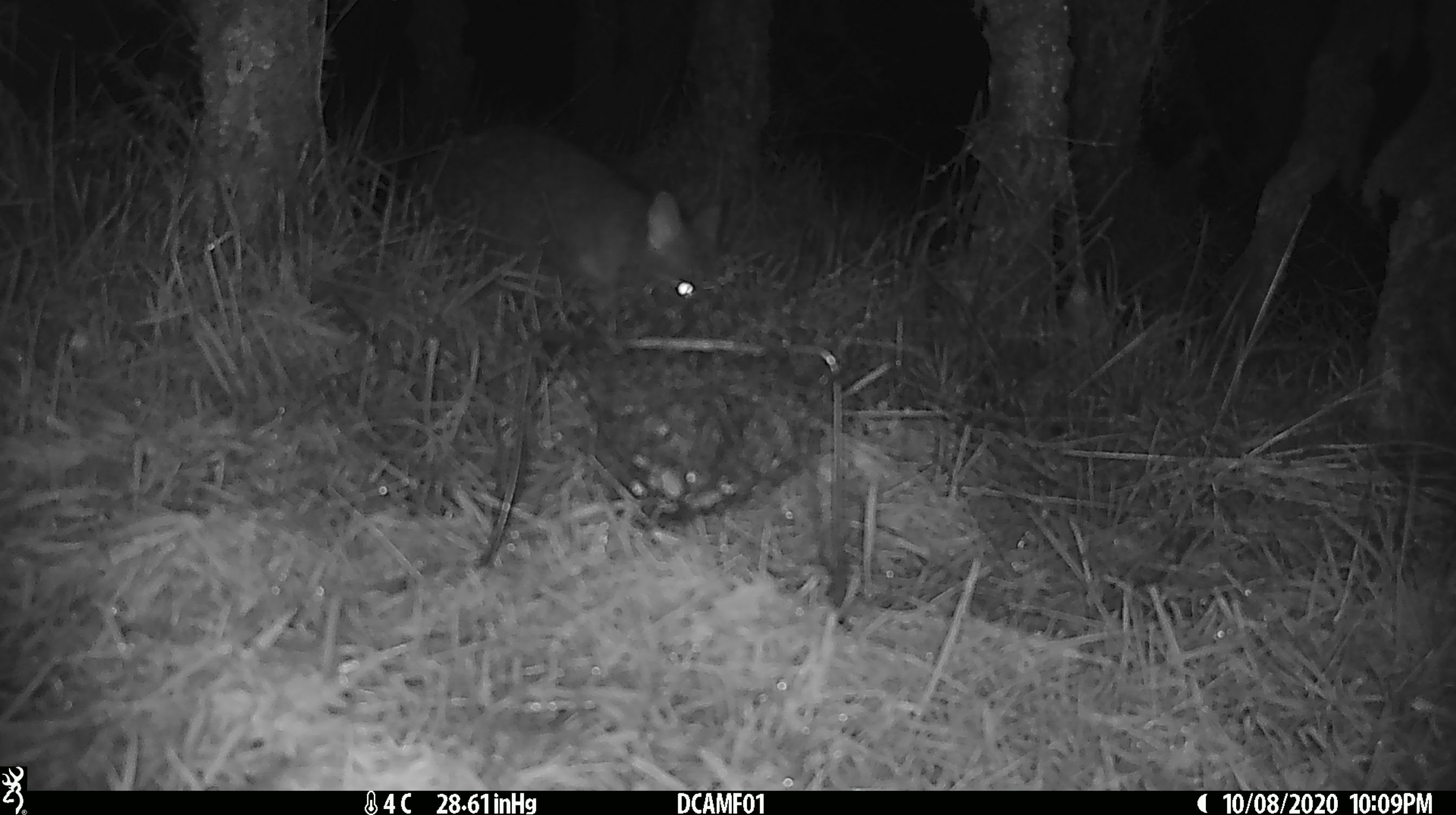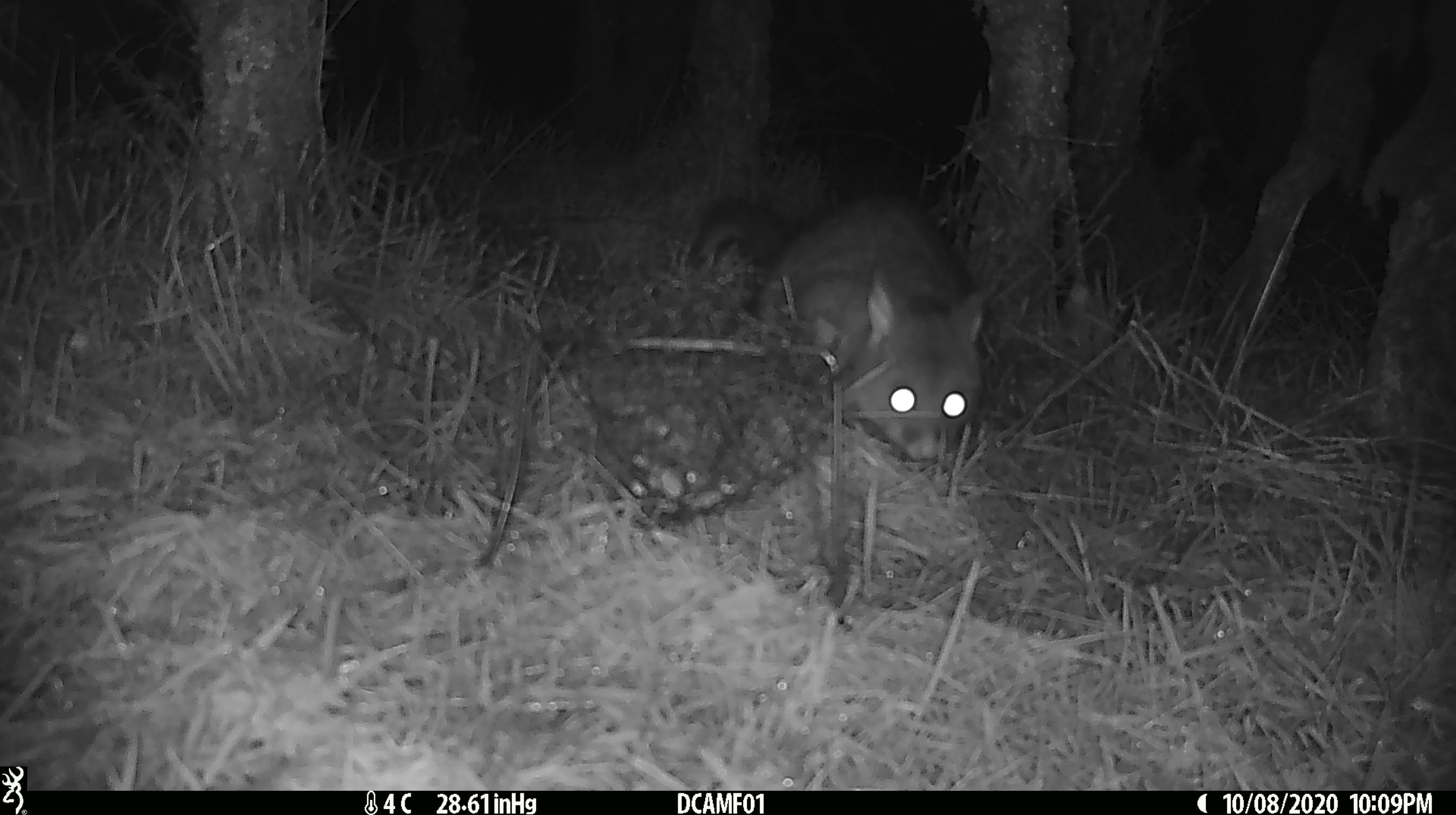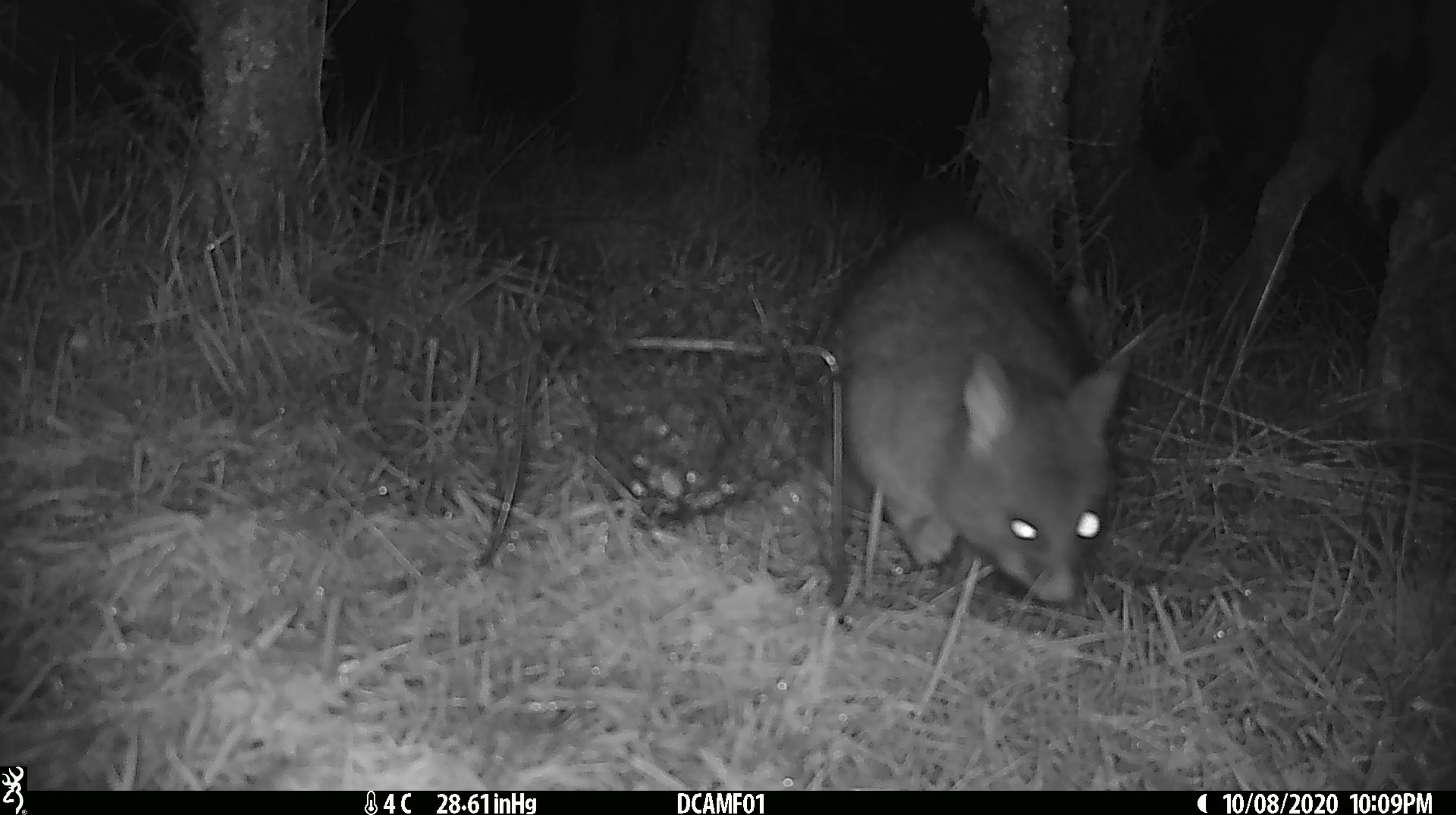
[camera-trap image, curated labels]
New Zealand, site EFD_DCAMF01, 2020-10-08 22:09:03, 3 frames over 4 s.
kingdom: Animalia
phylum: Chordata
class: Mammalia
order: Diprotodontia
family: Phalangeridae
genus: Trichosurus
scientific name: Trichosurus vulpecula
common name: common brushtail possum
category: possum